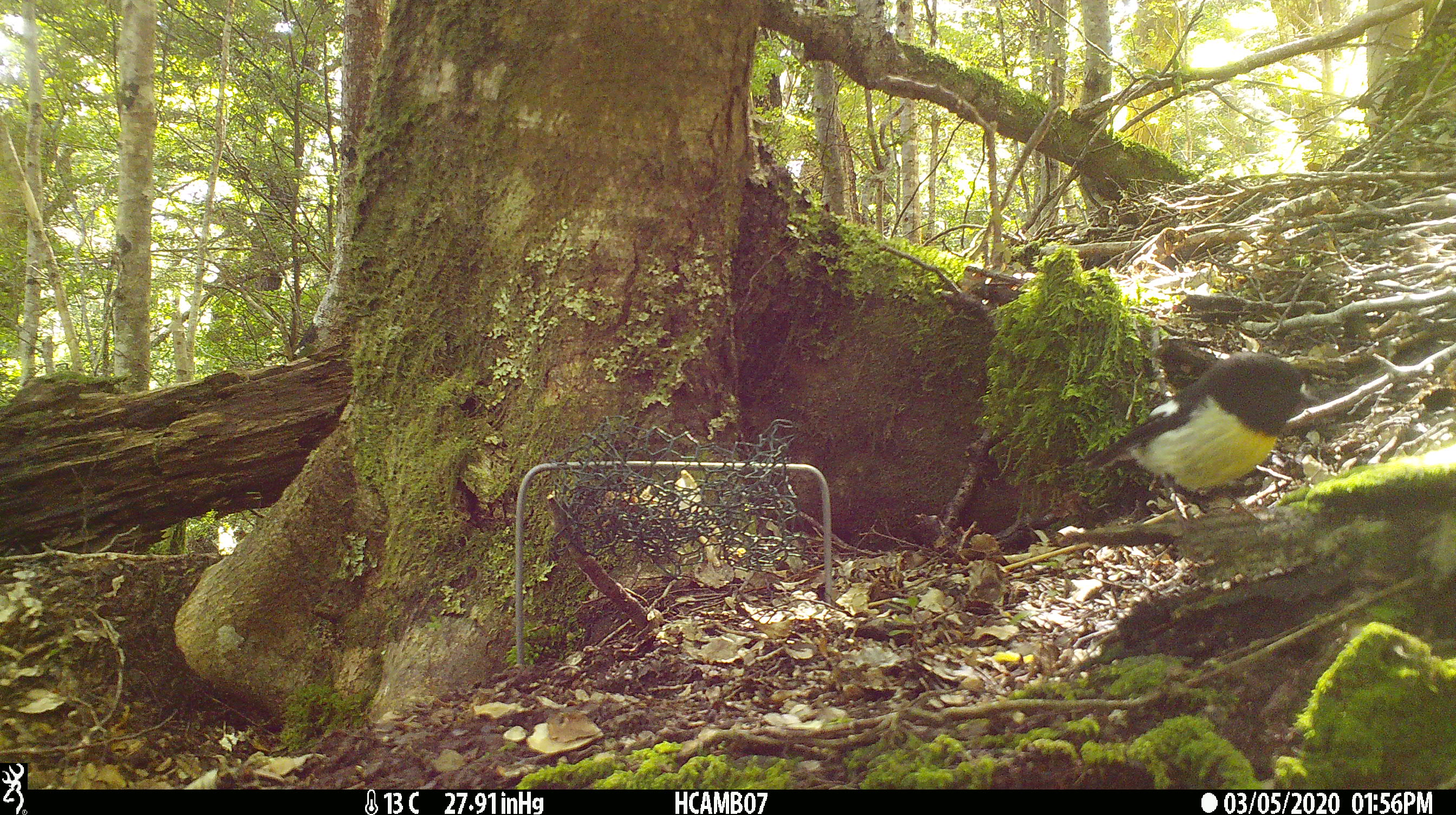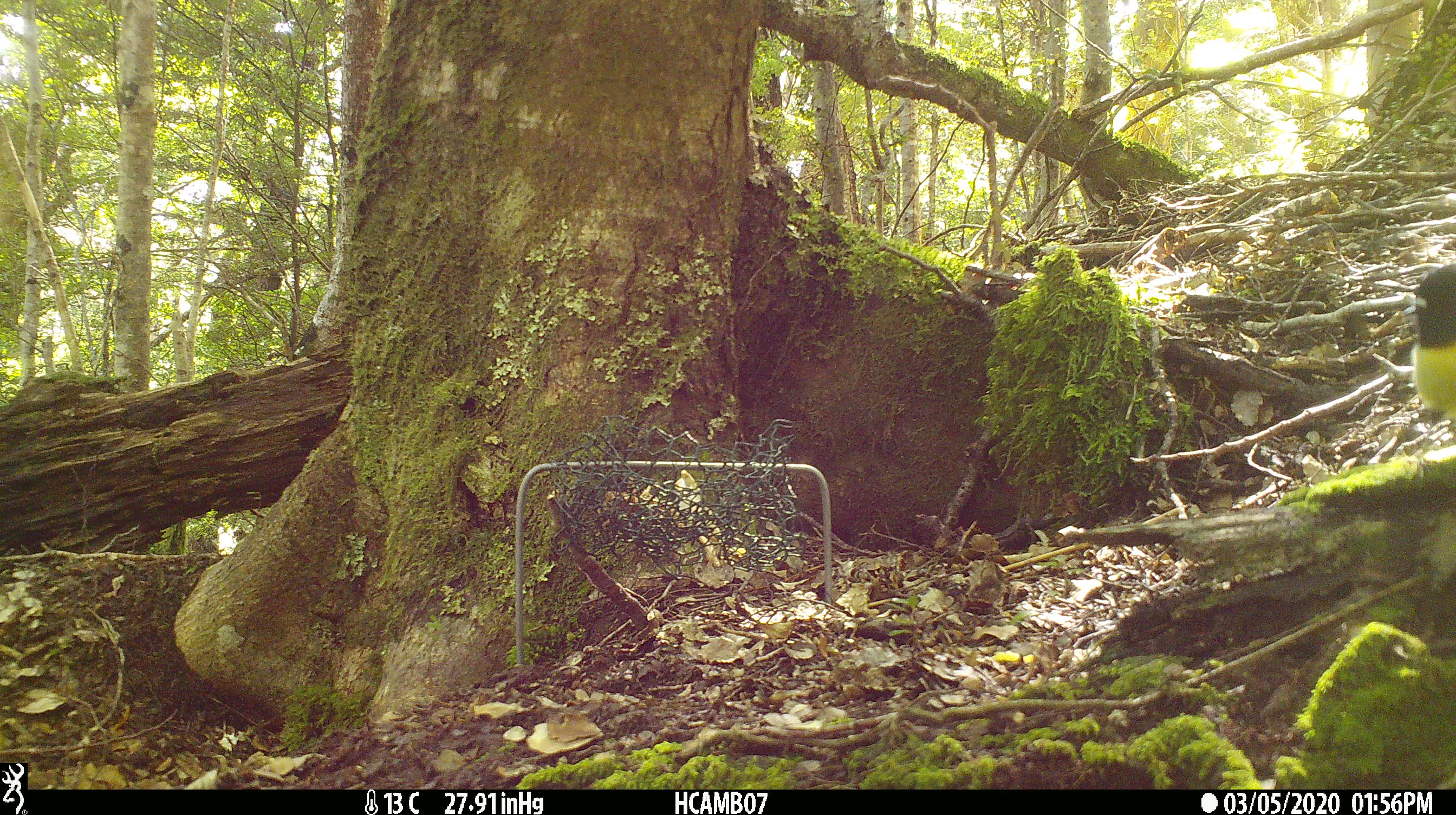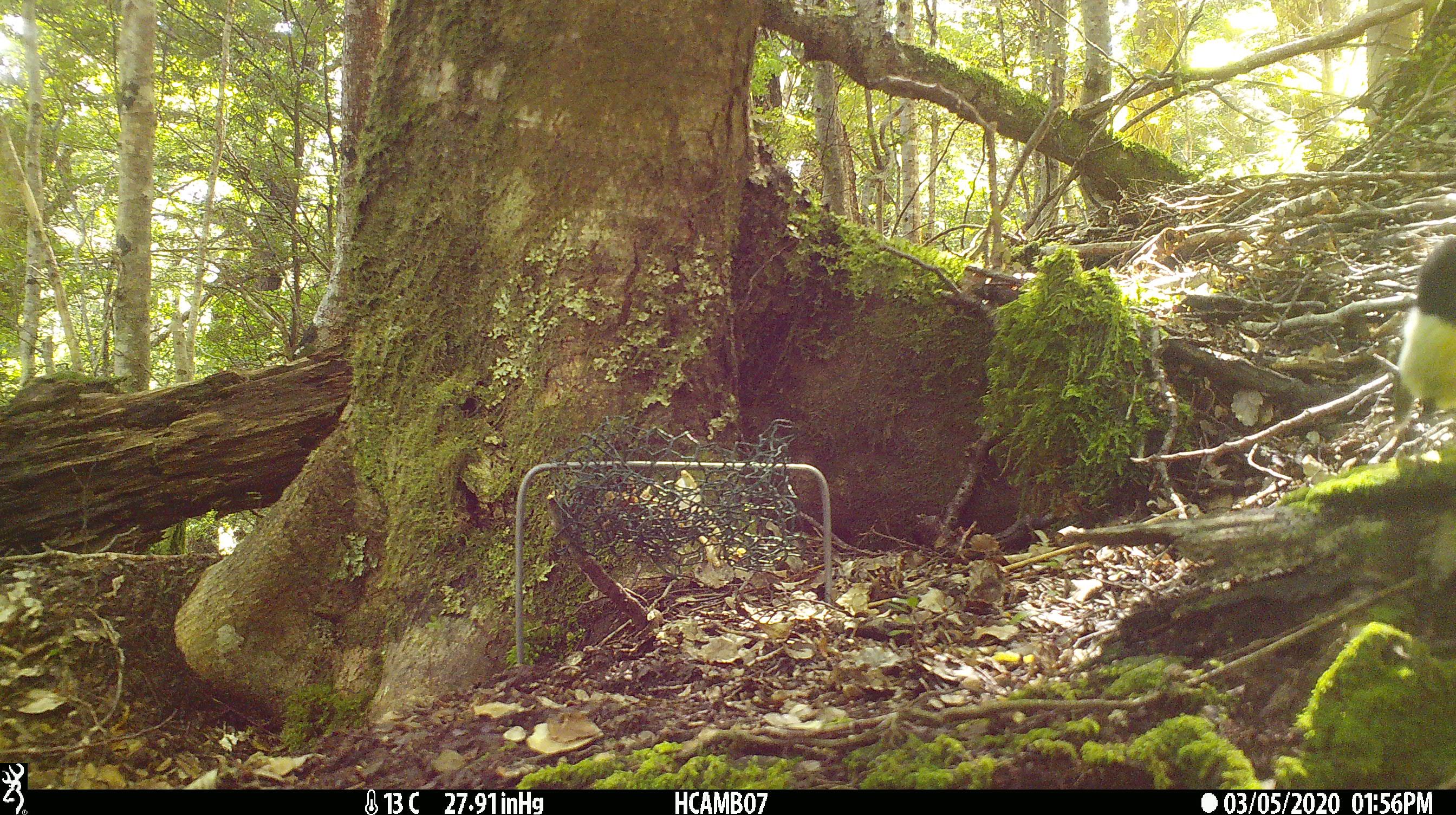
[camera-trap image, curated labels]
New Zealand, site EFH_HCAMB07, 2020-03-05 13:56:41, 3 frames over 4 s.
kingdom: Animalia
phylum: Chordata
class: Aves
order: Passeriformes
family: Petroicidae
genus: Petroica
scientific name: Petroica macrocephala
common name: tomtit